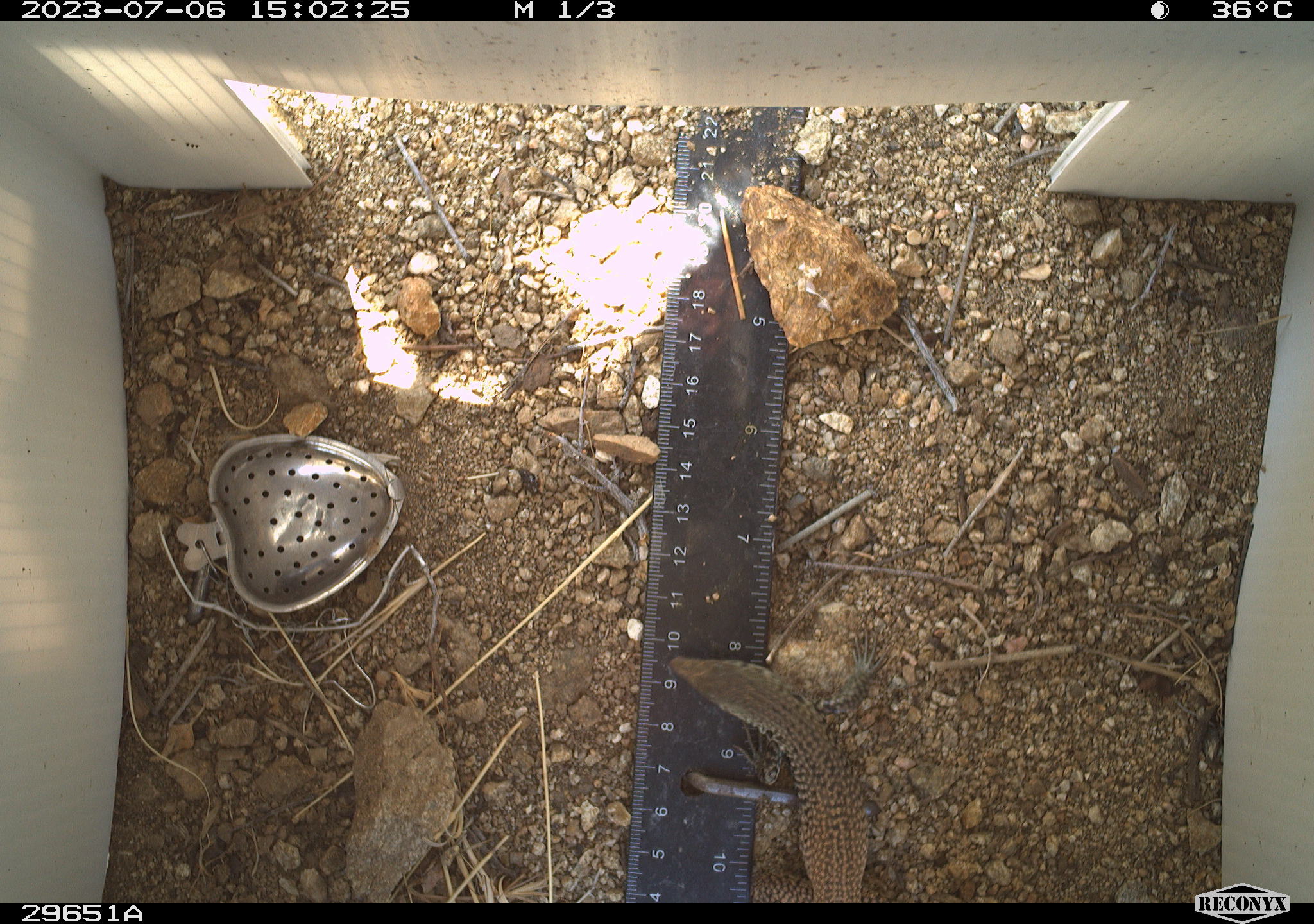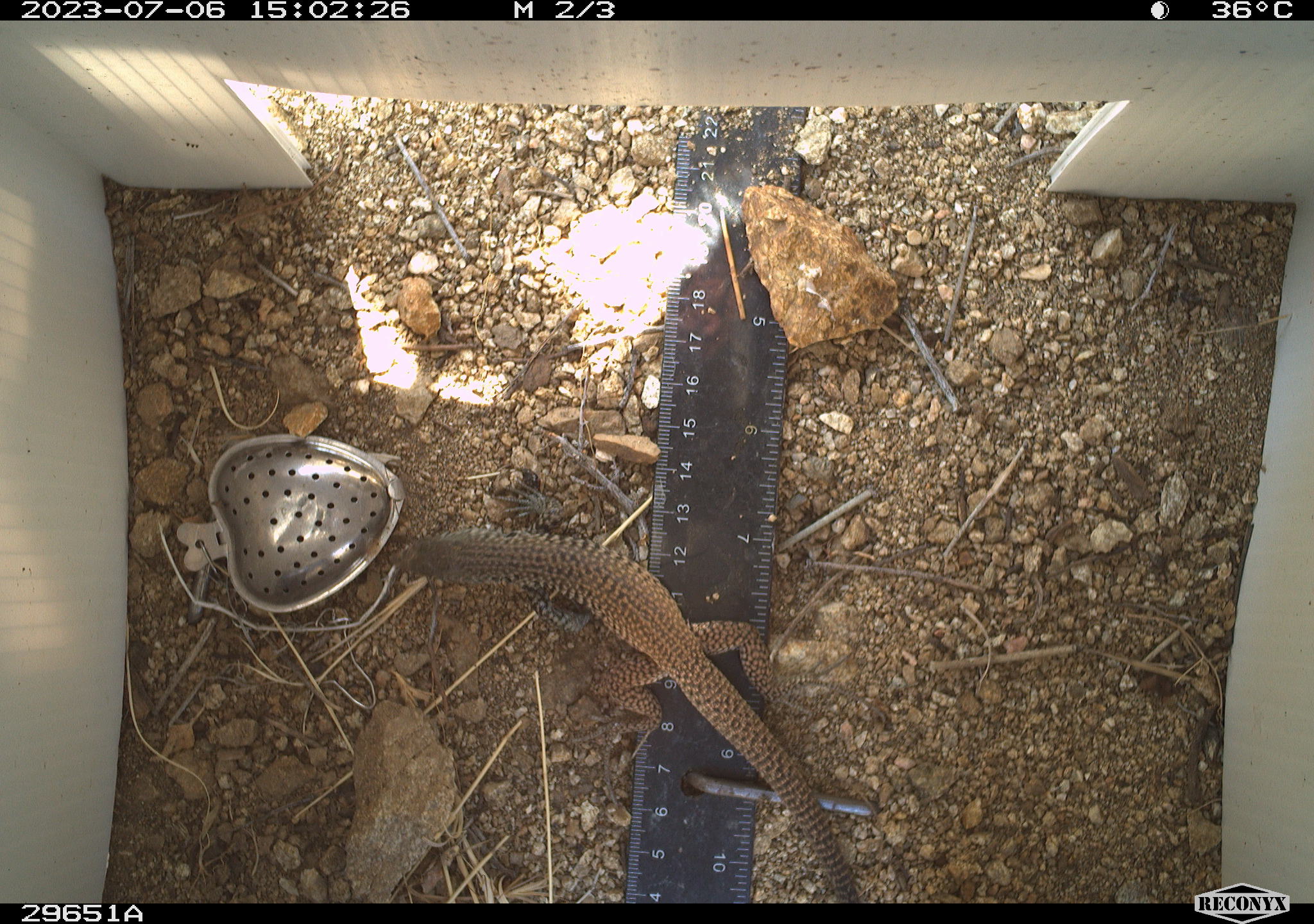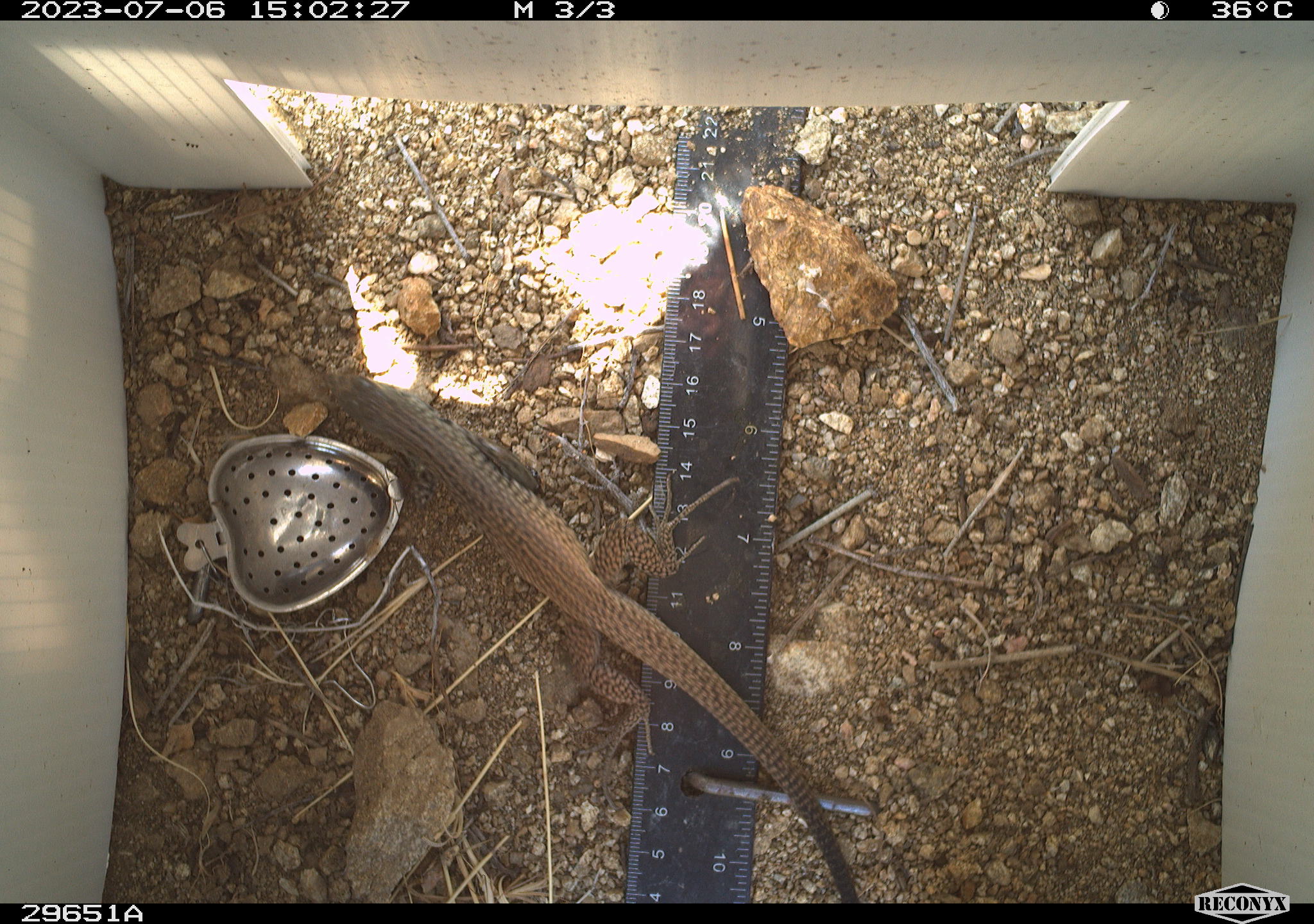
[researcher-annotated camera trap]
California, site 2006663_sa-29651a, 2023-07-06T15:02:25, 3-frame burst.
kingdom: Animalia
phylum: Chordata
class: Reptilia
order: Squamata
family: Teiidae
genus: Aspidoscelis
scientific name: Aspidoscelis tigris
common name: western whiptail